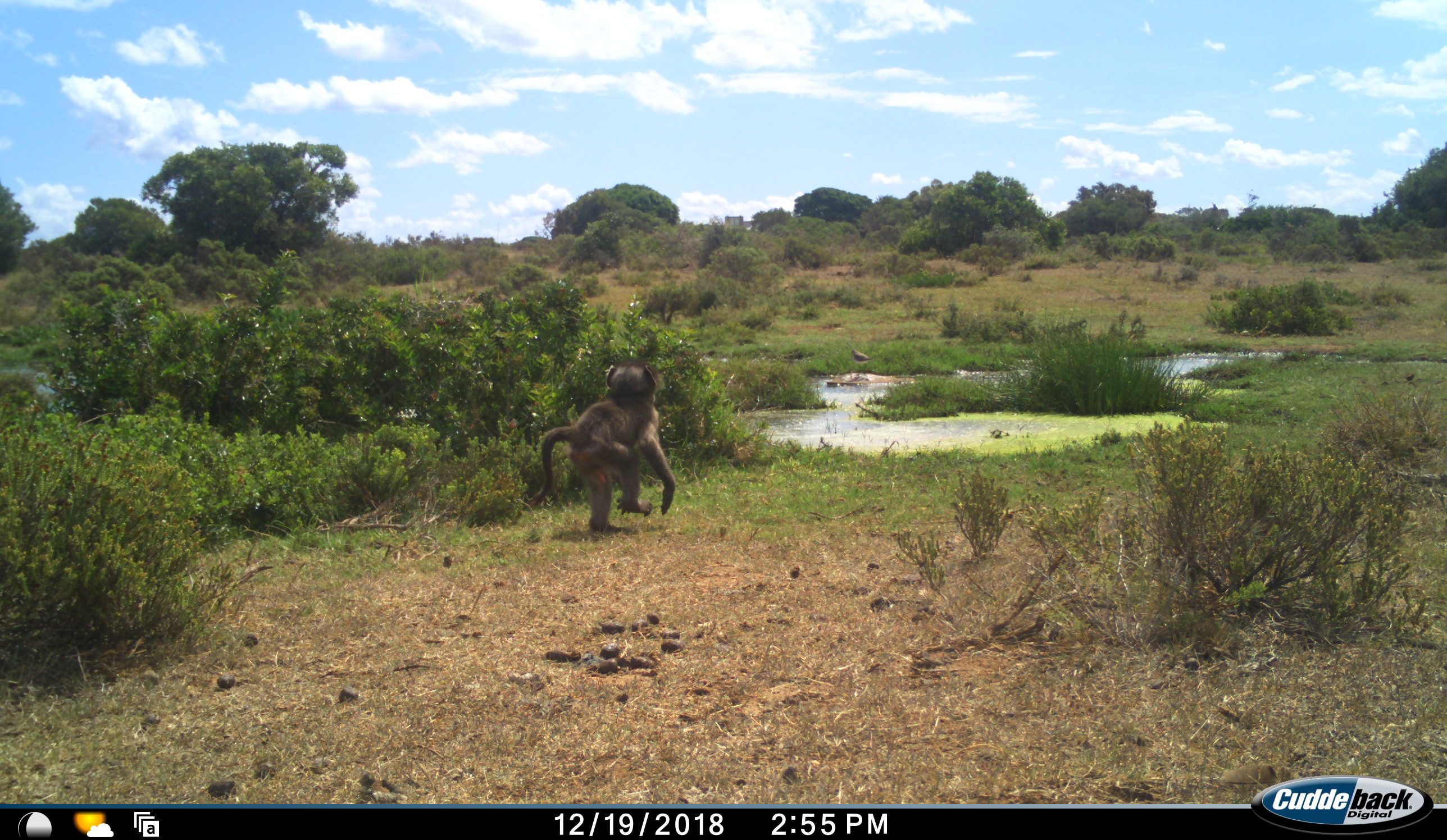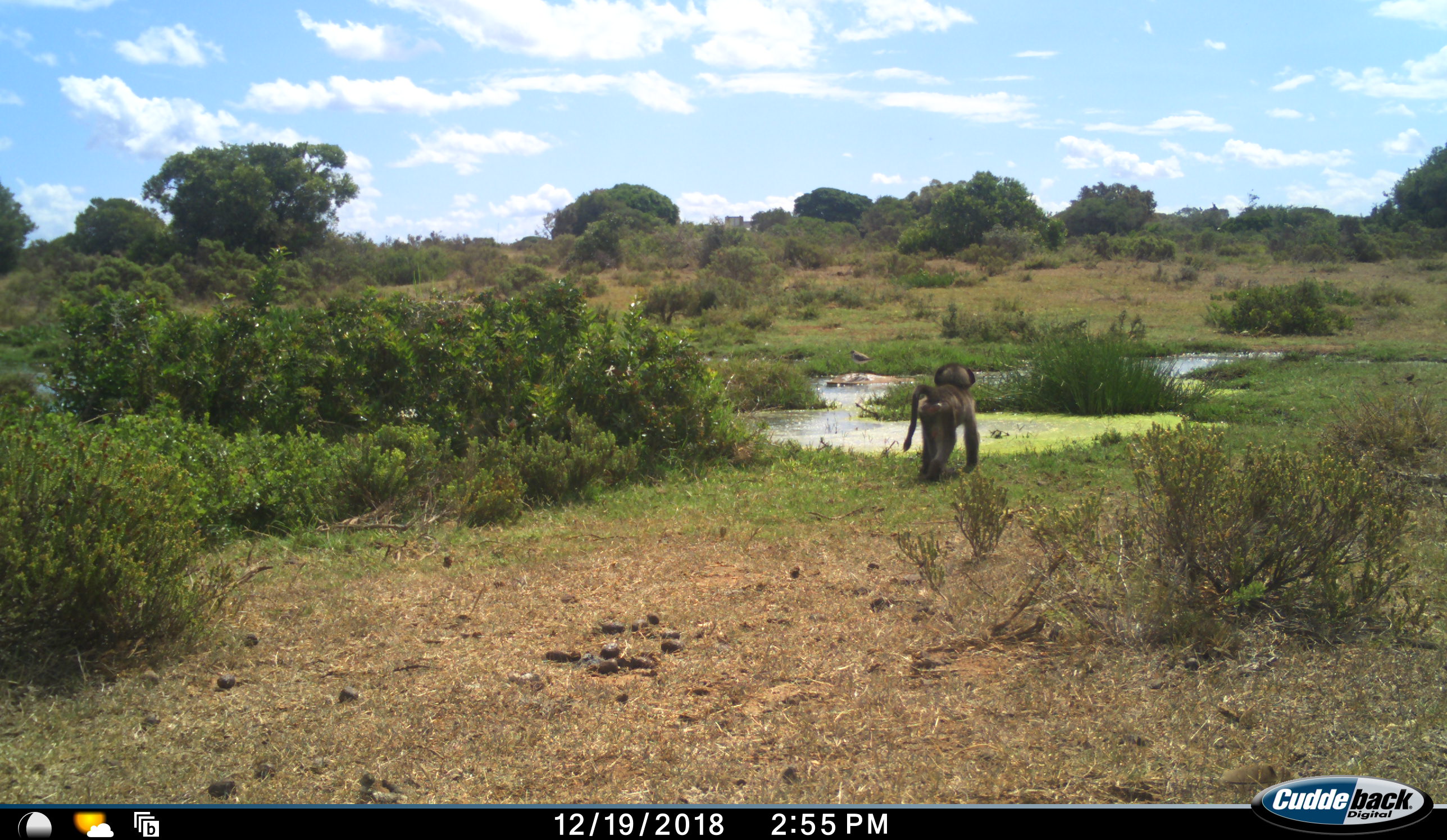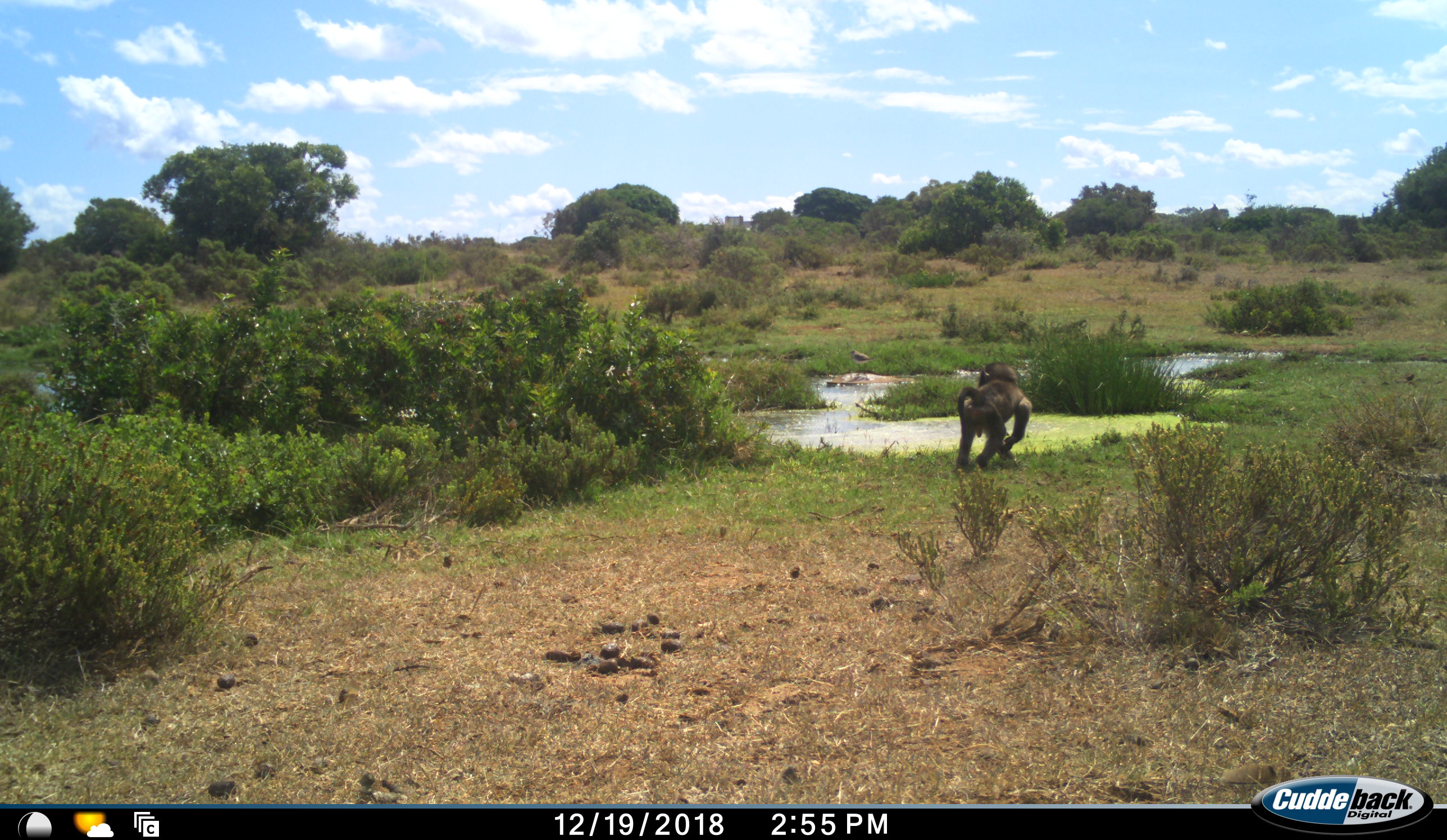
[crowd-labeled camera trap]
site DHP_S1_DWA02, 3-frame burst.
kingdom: Animalia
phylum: Chordata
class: Mammalia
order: Primates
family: Cercopithecidae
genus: Papio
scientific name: Papio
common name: baboon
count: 1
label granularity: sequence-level